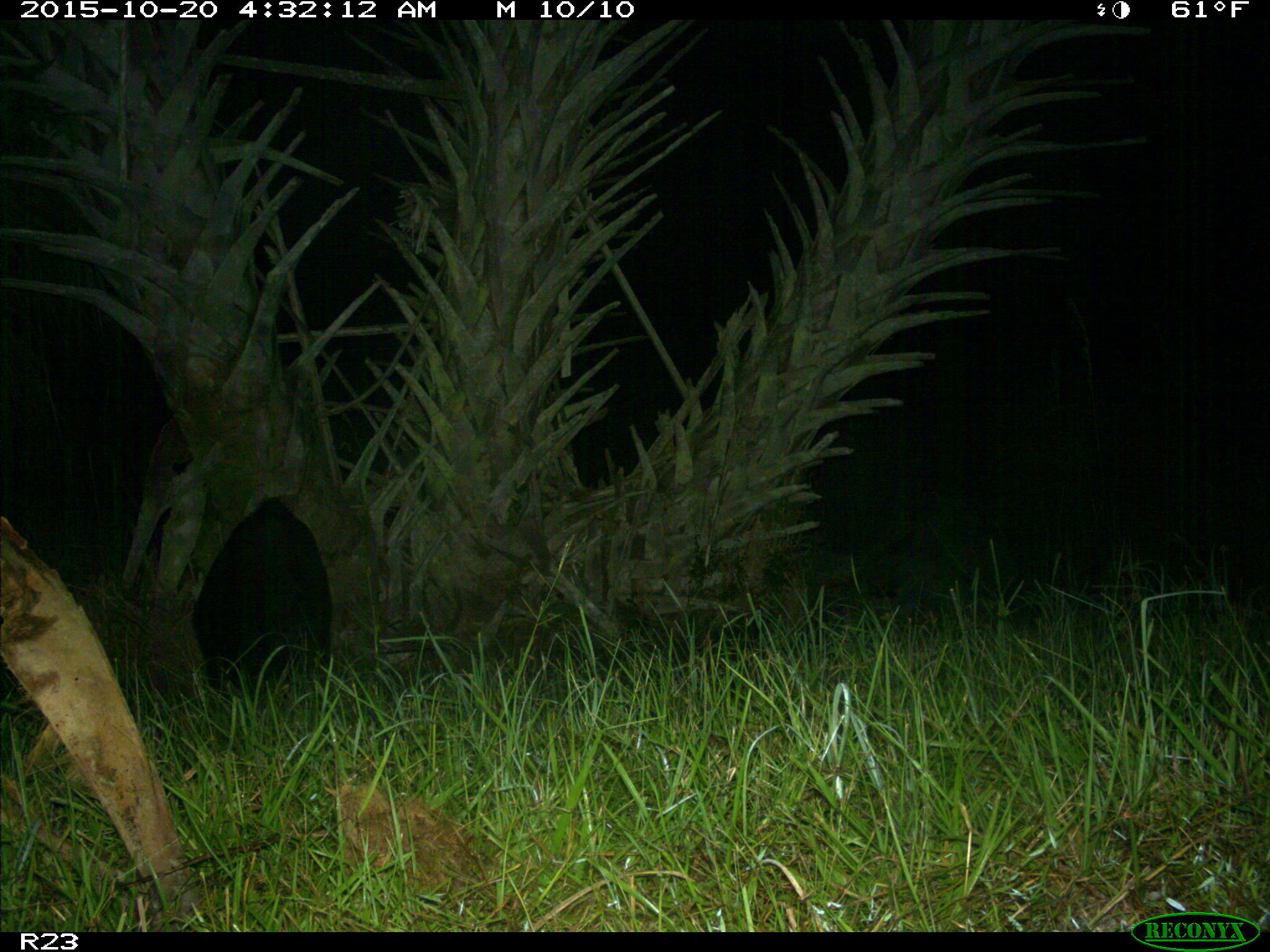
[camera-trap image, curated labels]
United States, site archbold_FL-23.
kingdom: Animalia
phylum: Chordata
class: Mammalia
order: Artiodactyla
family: Suidae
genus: Sus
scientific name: Sus scrofa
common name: wild boar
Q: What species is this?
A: Sus scrofa (wild boar).